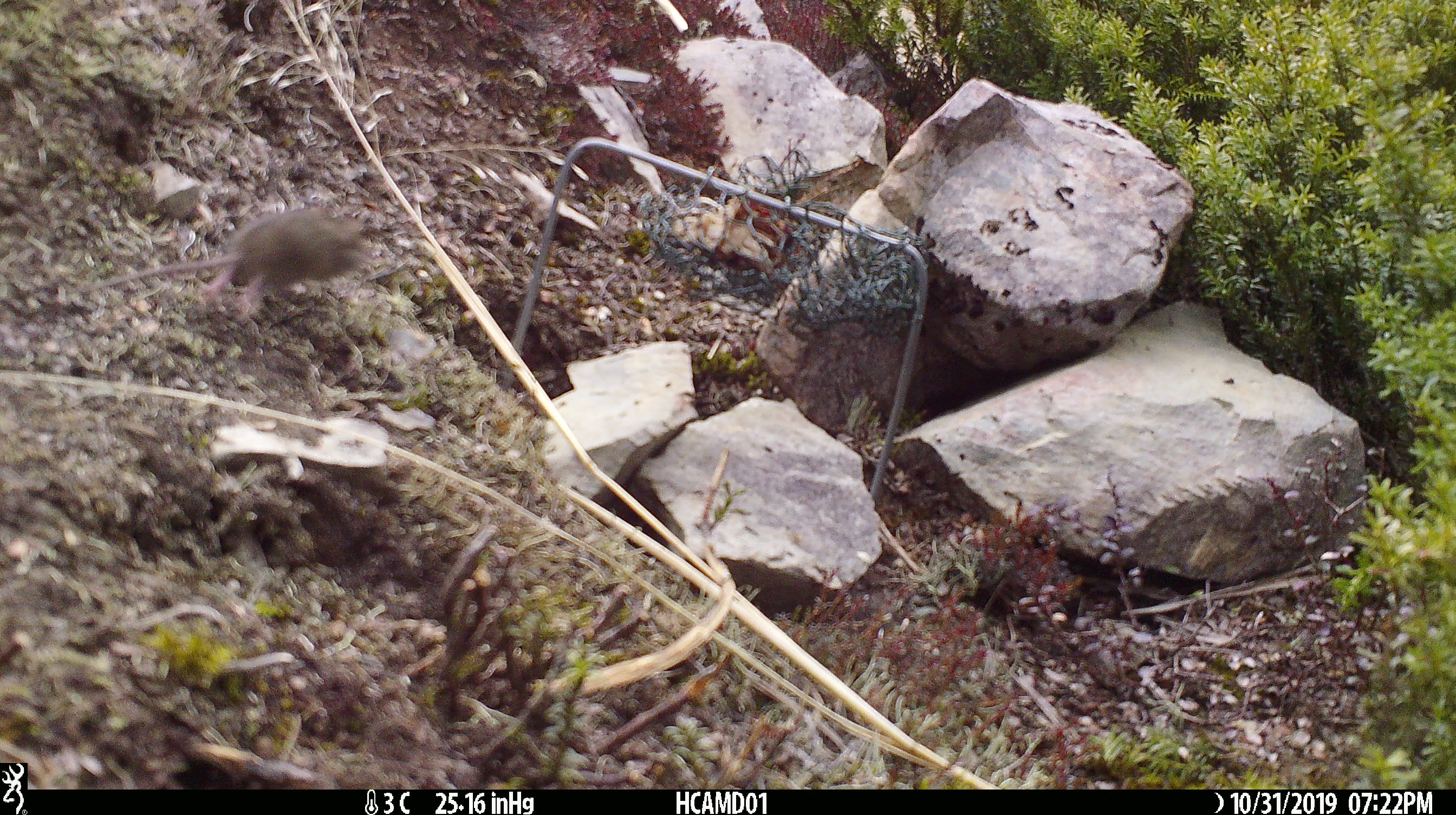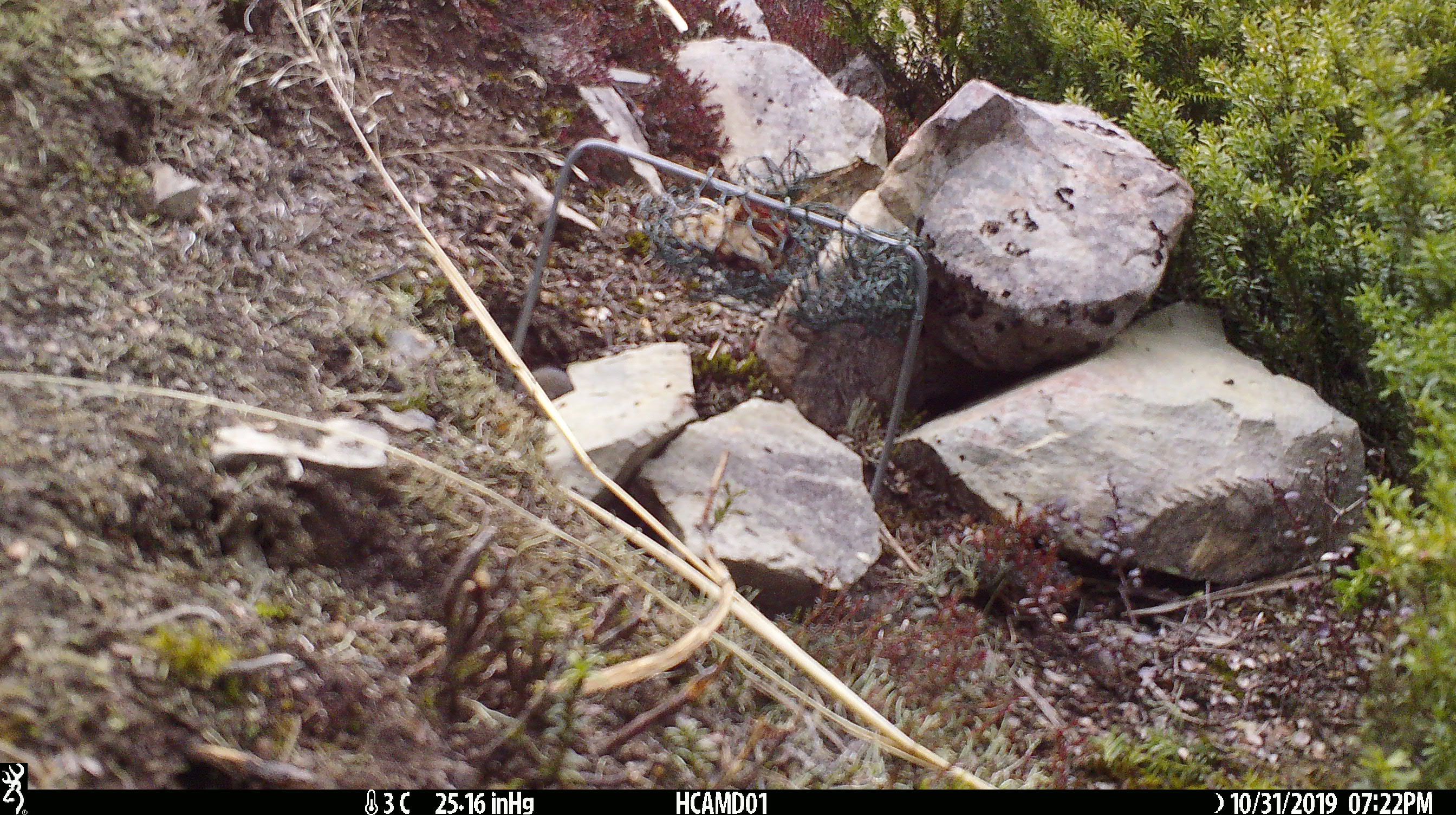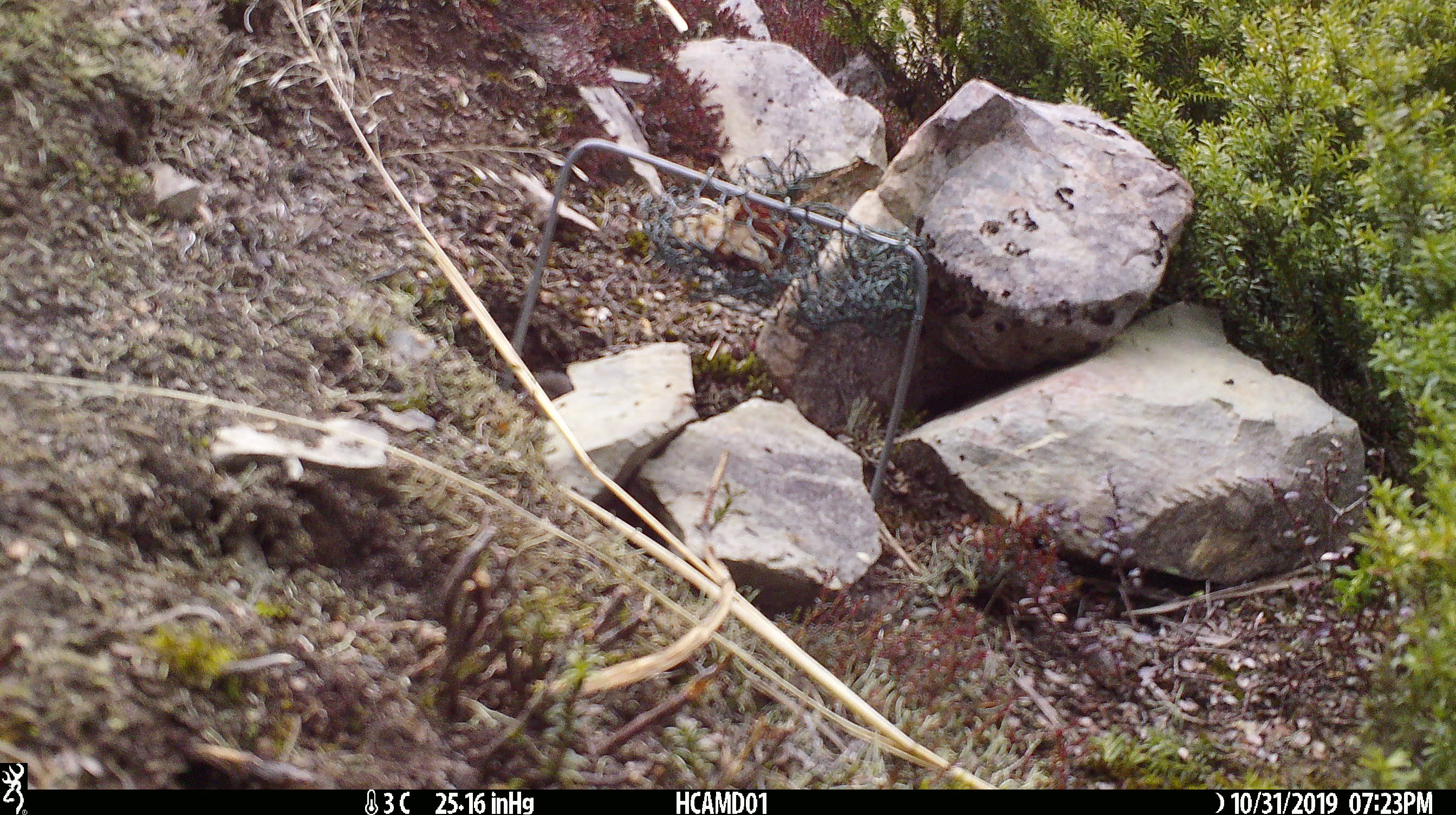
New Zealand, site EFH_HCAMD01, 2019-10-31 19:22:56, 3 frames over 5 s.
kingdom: Animalia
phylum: Chordata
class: Mammalia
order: Rodentia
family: Muridae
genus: Mus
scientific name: Mus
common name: mouse